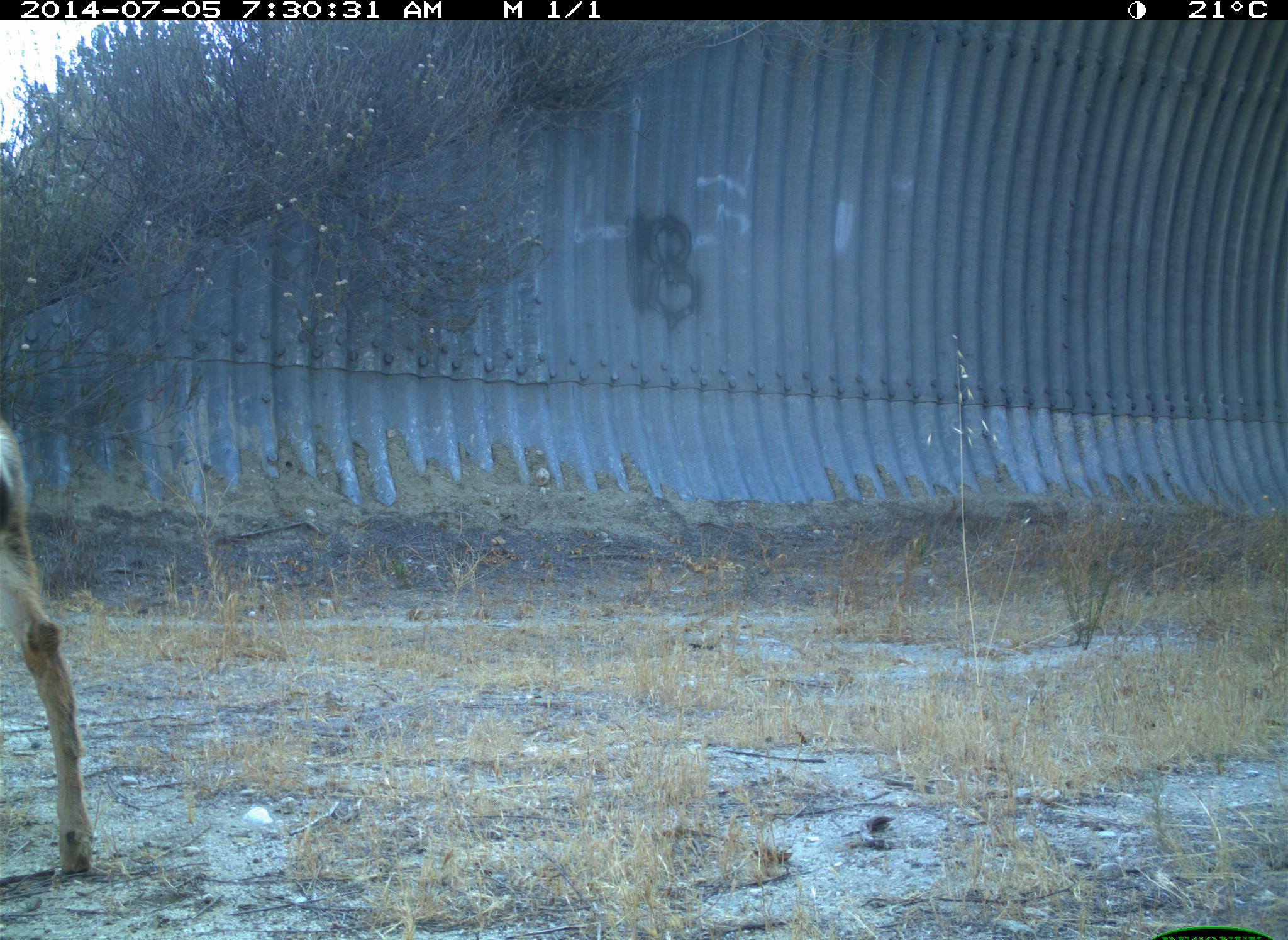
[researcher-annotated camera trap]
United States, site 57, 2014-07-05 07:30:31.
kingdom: Animalia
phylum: Chordata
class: Mammalia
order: Artiodactyla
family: Cervidae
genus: Odocoileus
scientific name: Odocoileus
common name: deer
Deer (Odocoileus).